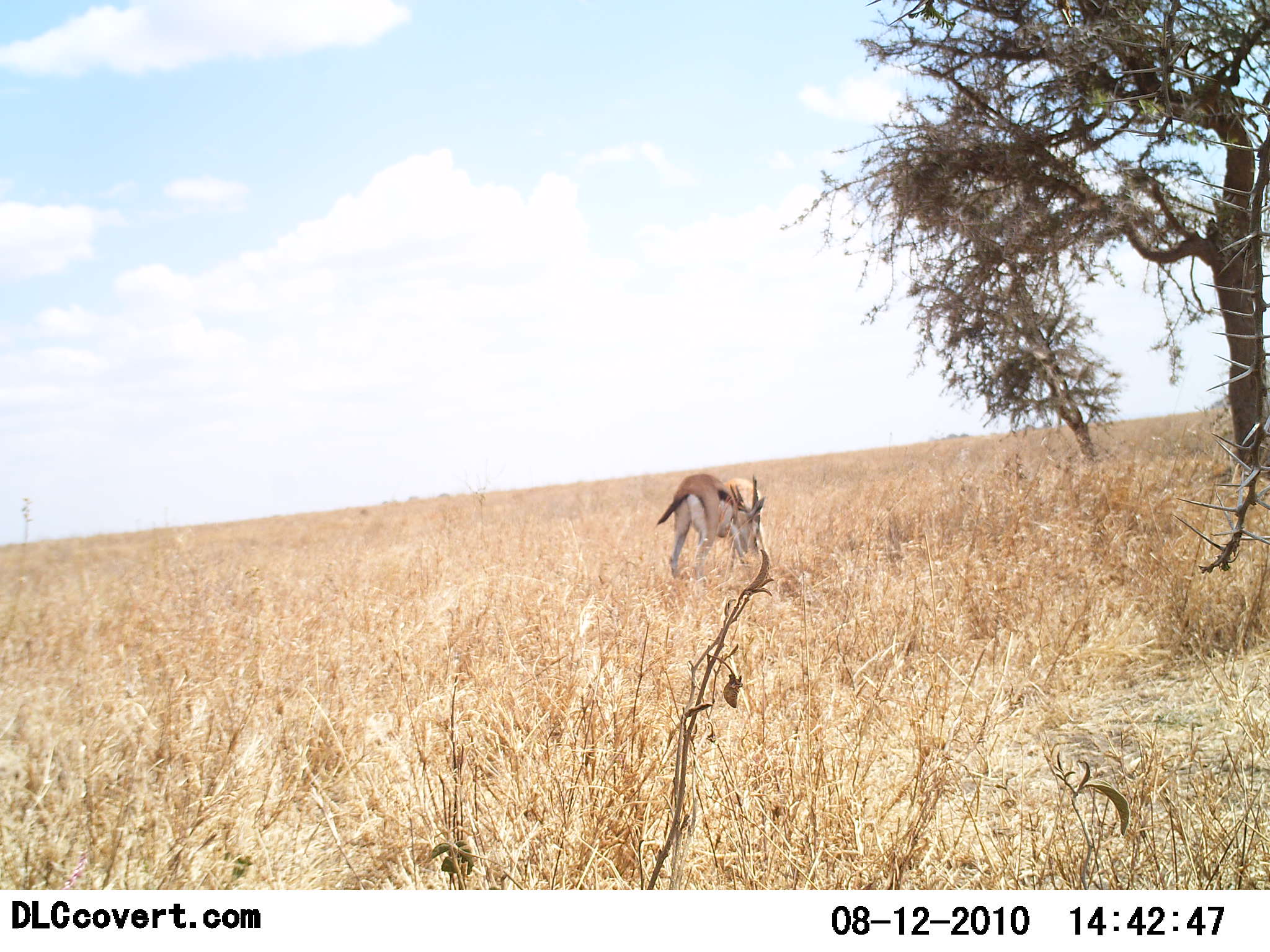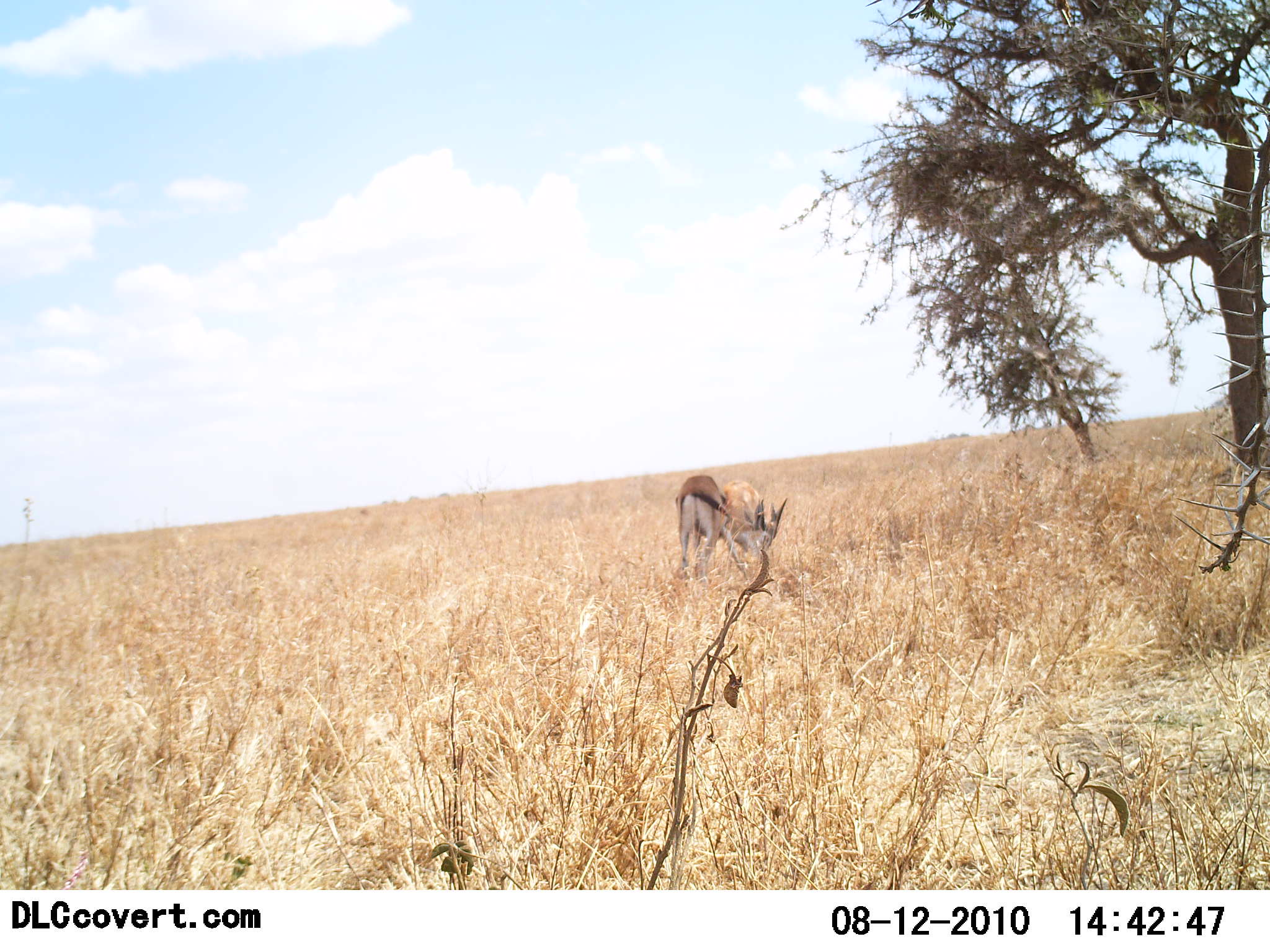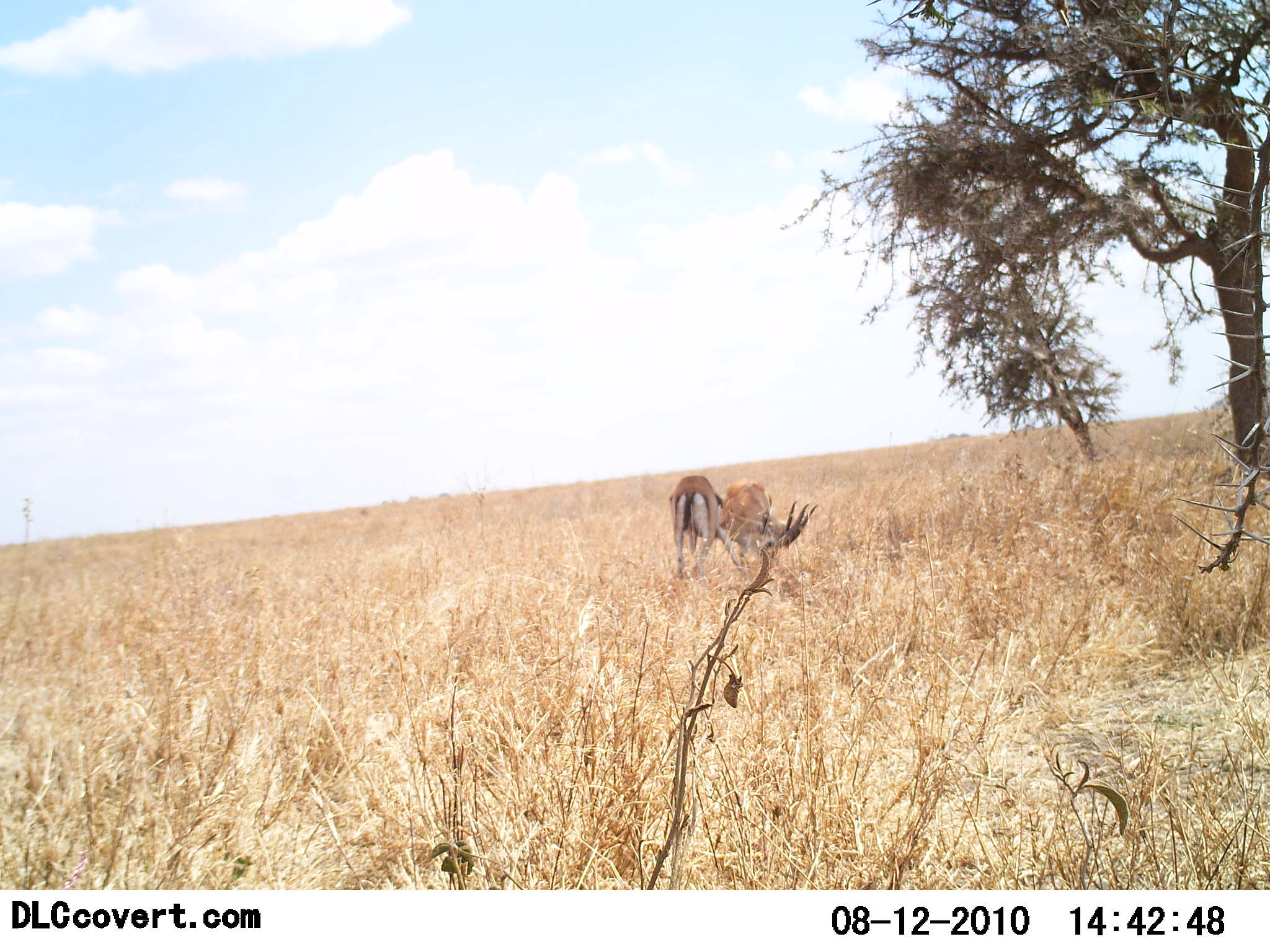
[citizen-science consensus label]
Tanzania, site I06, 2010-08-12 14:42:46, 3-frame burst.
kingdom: Animalia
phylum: Chordata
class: Mammalia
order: Artiodactyla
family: Bovidae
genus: Eudorcas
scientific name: Eudorcas thomsonii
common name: thomson's gazelle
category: gazellethomsons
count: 2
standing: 25%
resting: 0%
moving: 0%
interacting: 50%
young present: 0%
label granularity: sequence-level